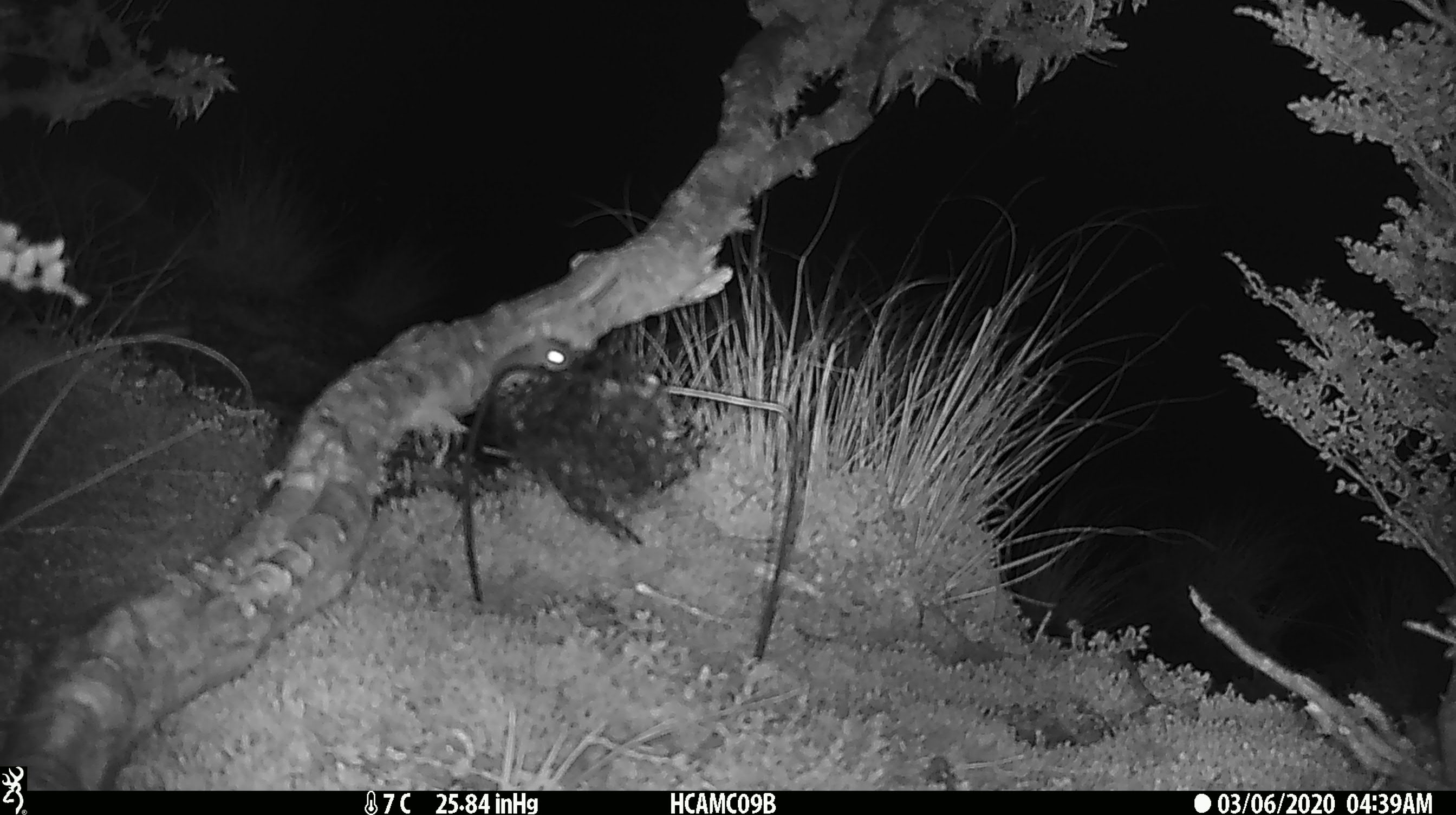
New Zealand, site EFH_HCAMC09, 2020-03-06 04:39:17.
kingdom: Animalia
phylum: Chordata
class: Mammalia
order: Rodentia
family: Muridae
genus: Mus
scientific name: Mus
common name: mouse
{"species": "mouse (Mus)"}